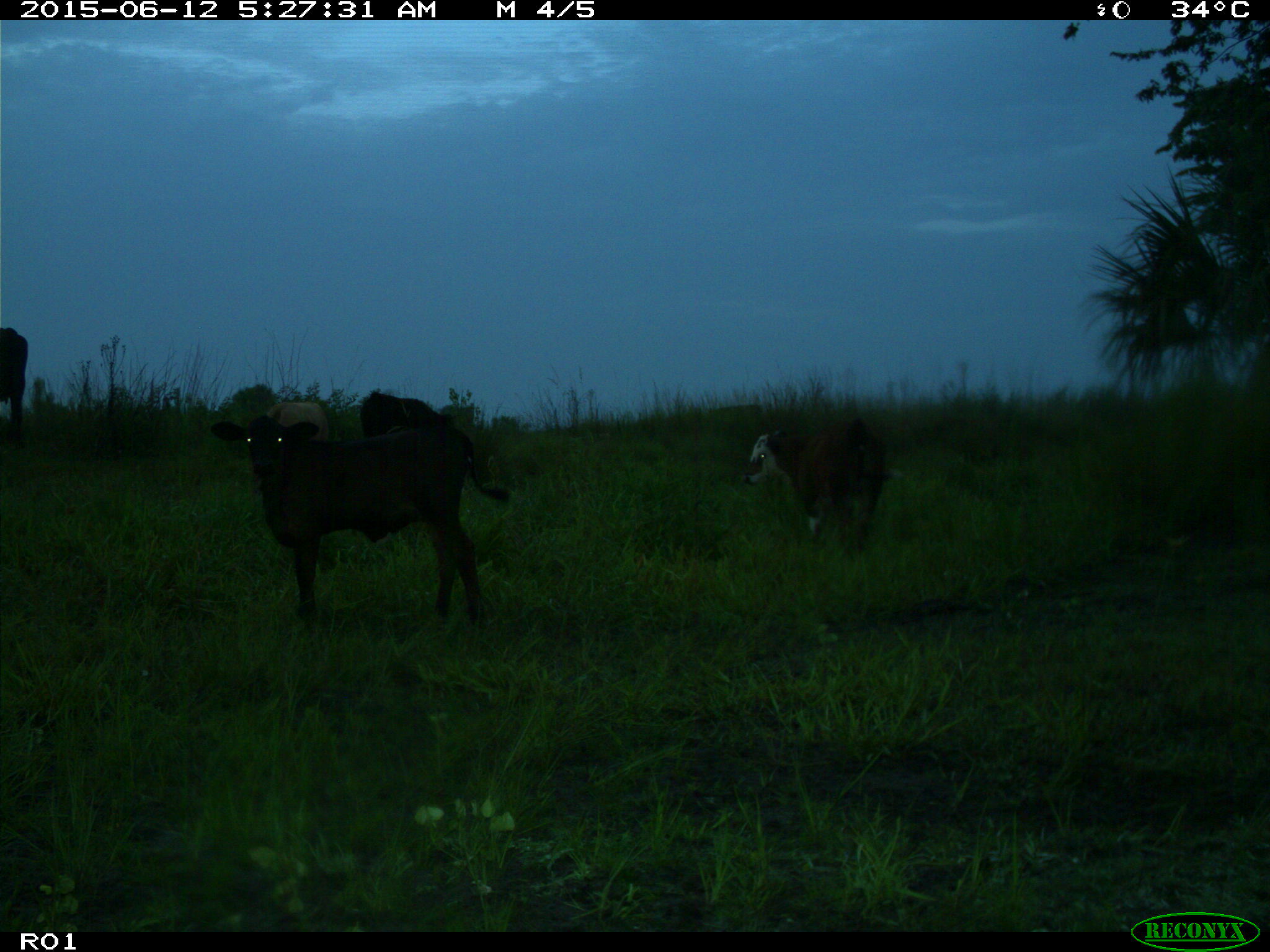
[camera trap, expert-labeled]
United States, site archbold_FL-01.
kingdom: Animalia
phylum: Chordata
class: Mammalia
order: Artiodactyla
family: Bovidae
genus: Bos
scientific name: Bos taurus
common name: domestic cow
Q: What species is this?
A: Bos taurus (domestic cow).